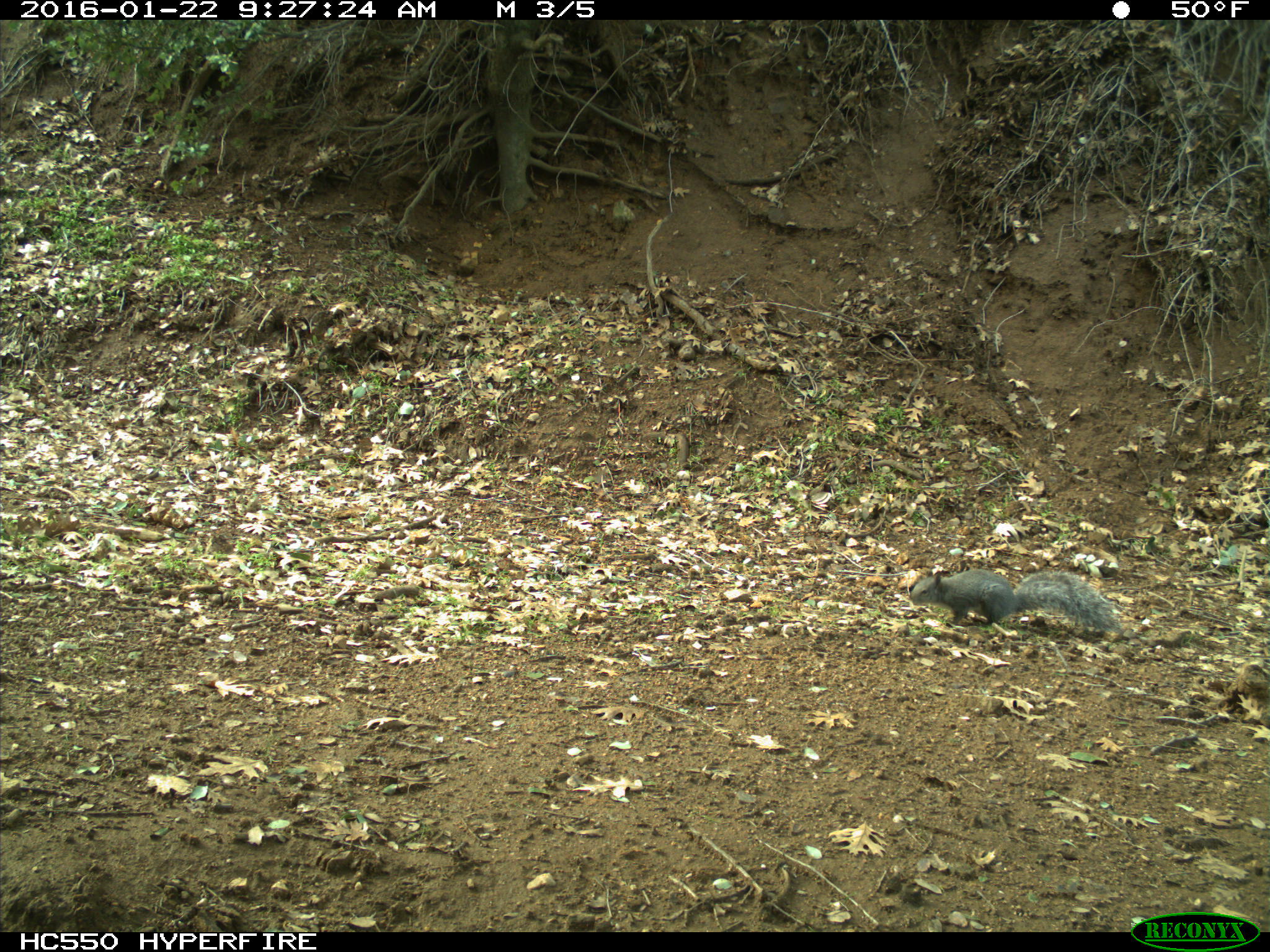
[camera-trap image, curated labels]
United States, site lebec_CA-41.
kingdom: Animalia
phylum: Chordata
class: Mammalia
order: Rodentia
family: Sciuridae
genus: Sciurus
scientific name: Sciurus carolinensis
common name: eastern gray squirrel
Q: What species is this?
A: Sciurus carolinensis (eastern gray squirrel).